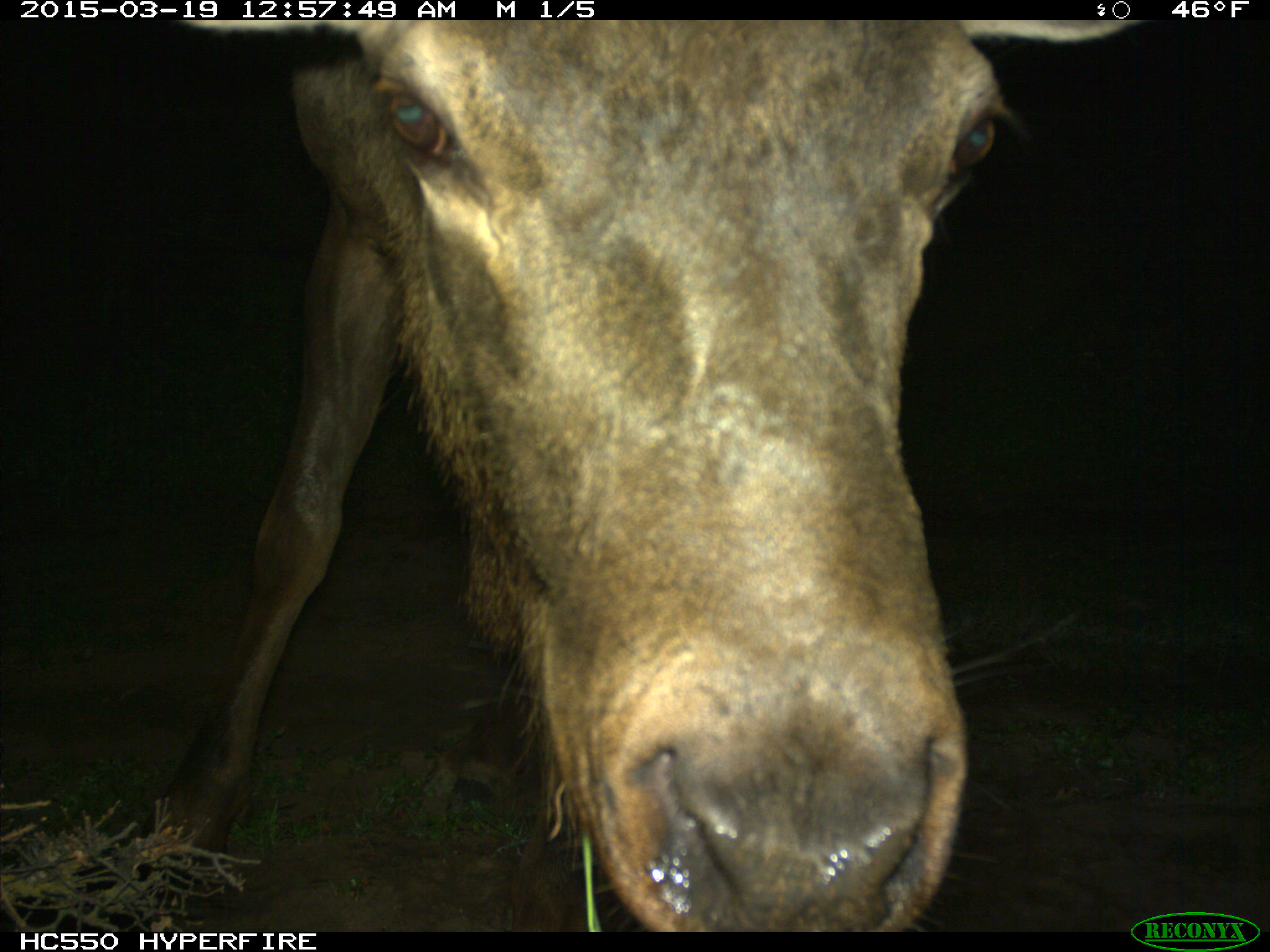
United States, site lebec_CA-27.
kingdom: Animalia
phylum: Chordata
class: Mammalia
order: Artiodactyla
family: Cervidae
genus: Cervus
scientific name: Cervus canadensis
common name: elk